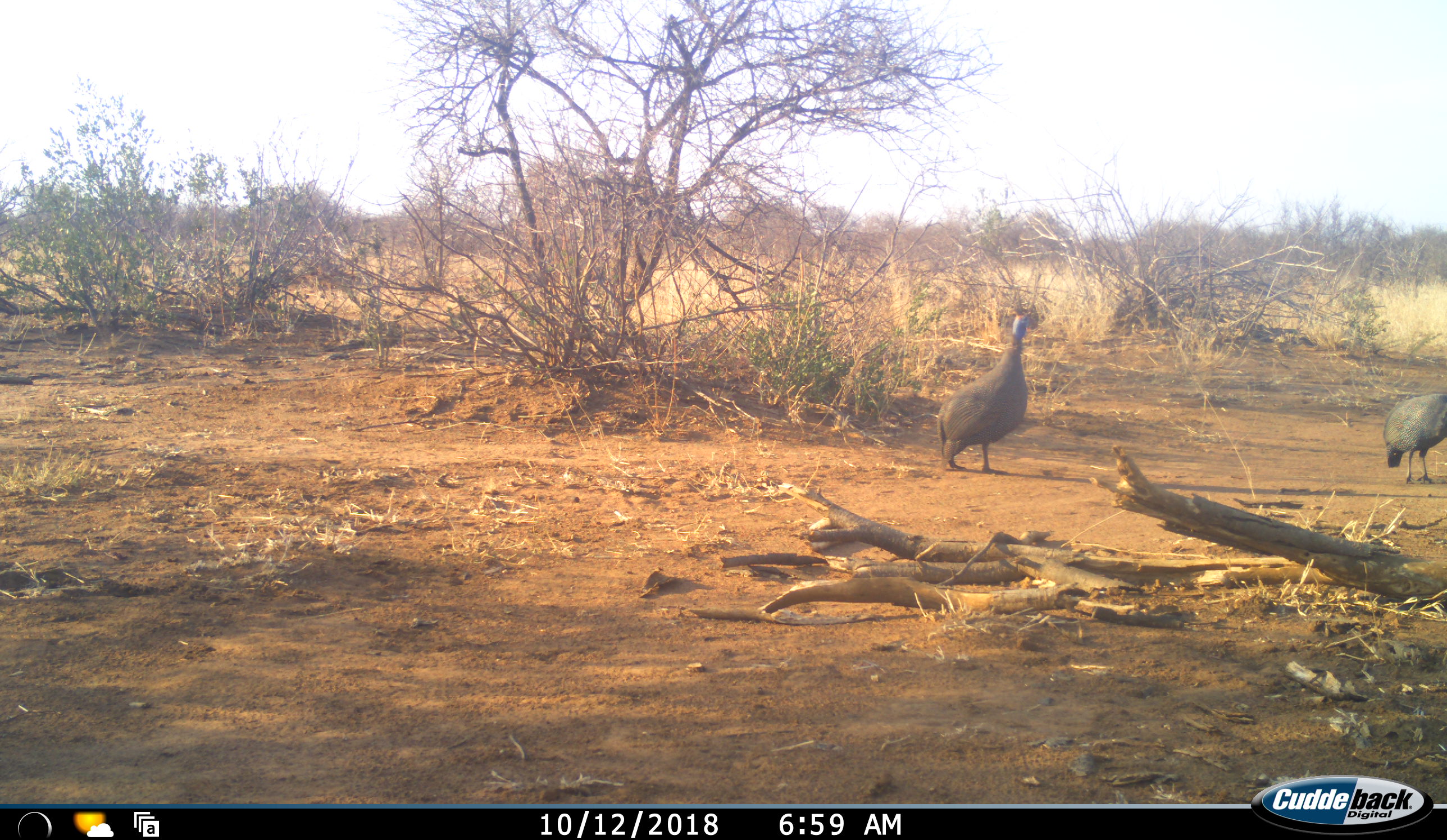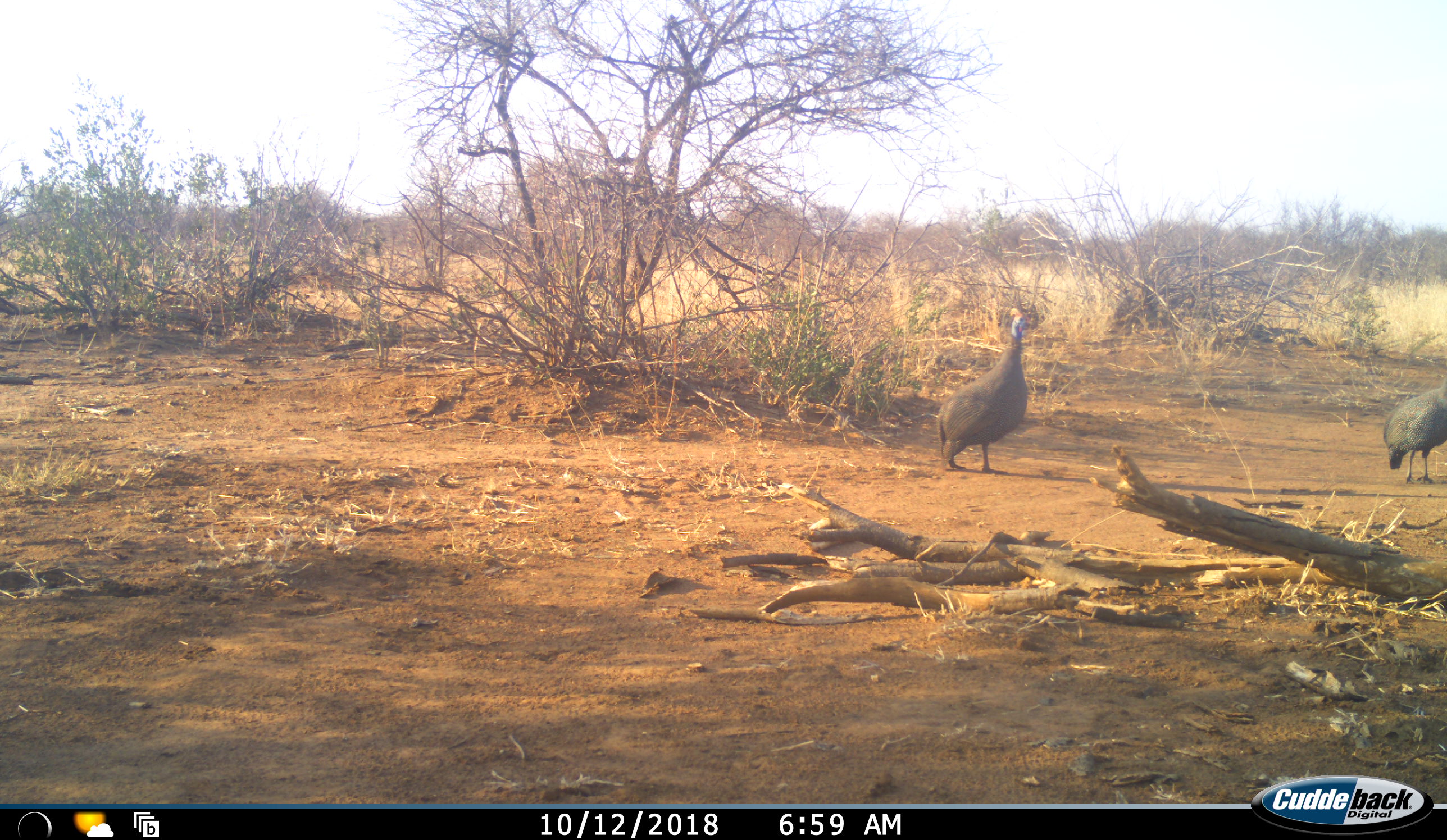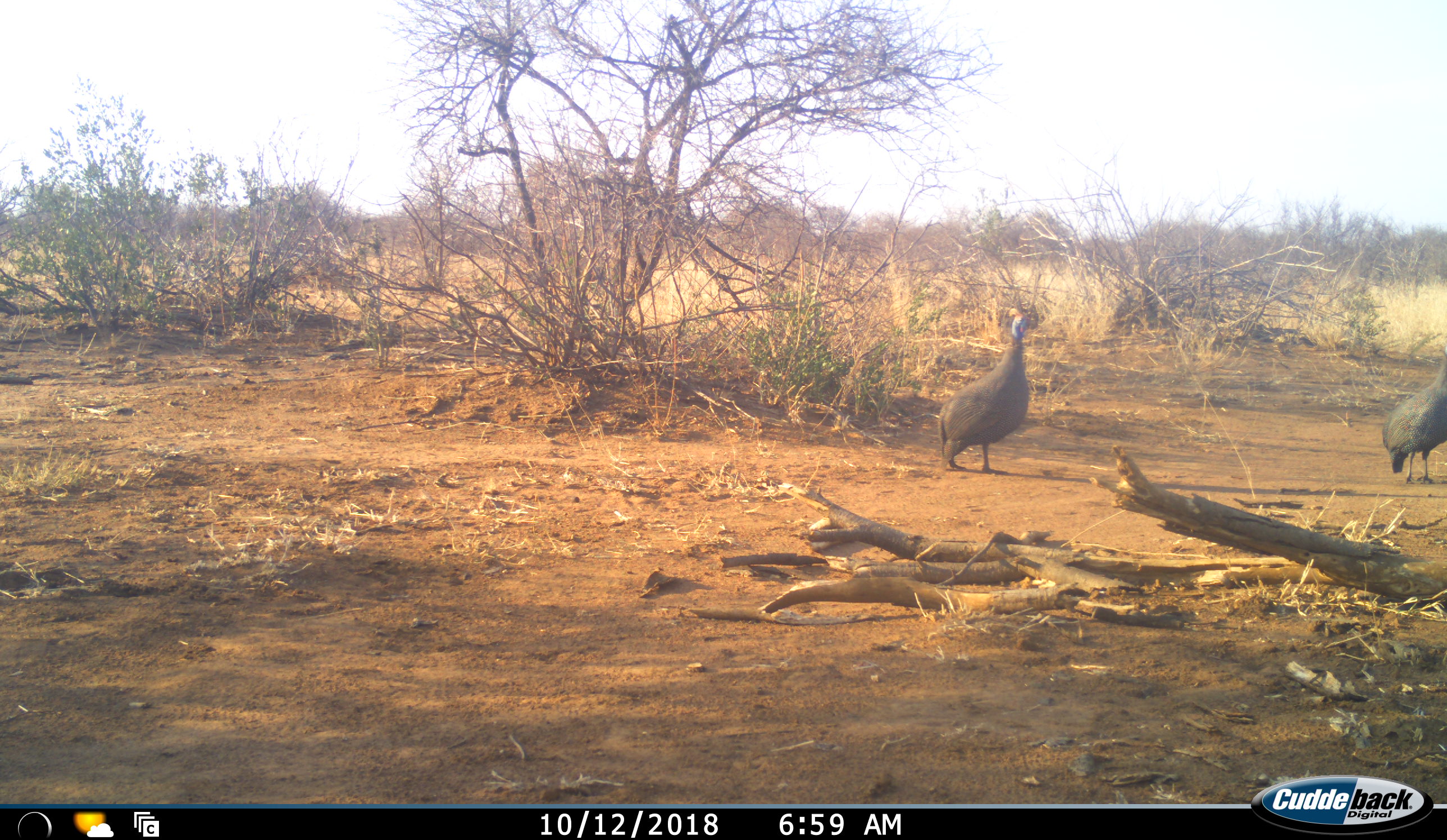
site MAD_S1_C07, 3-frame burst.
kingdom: Animalia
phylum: Chordata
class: Aves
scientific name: Aves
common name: bird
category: birdother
Birdother (bird) (Aves), count 2. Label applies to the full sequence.